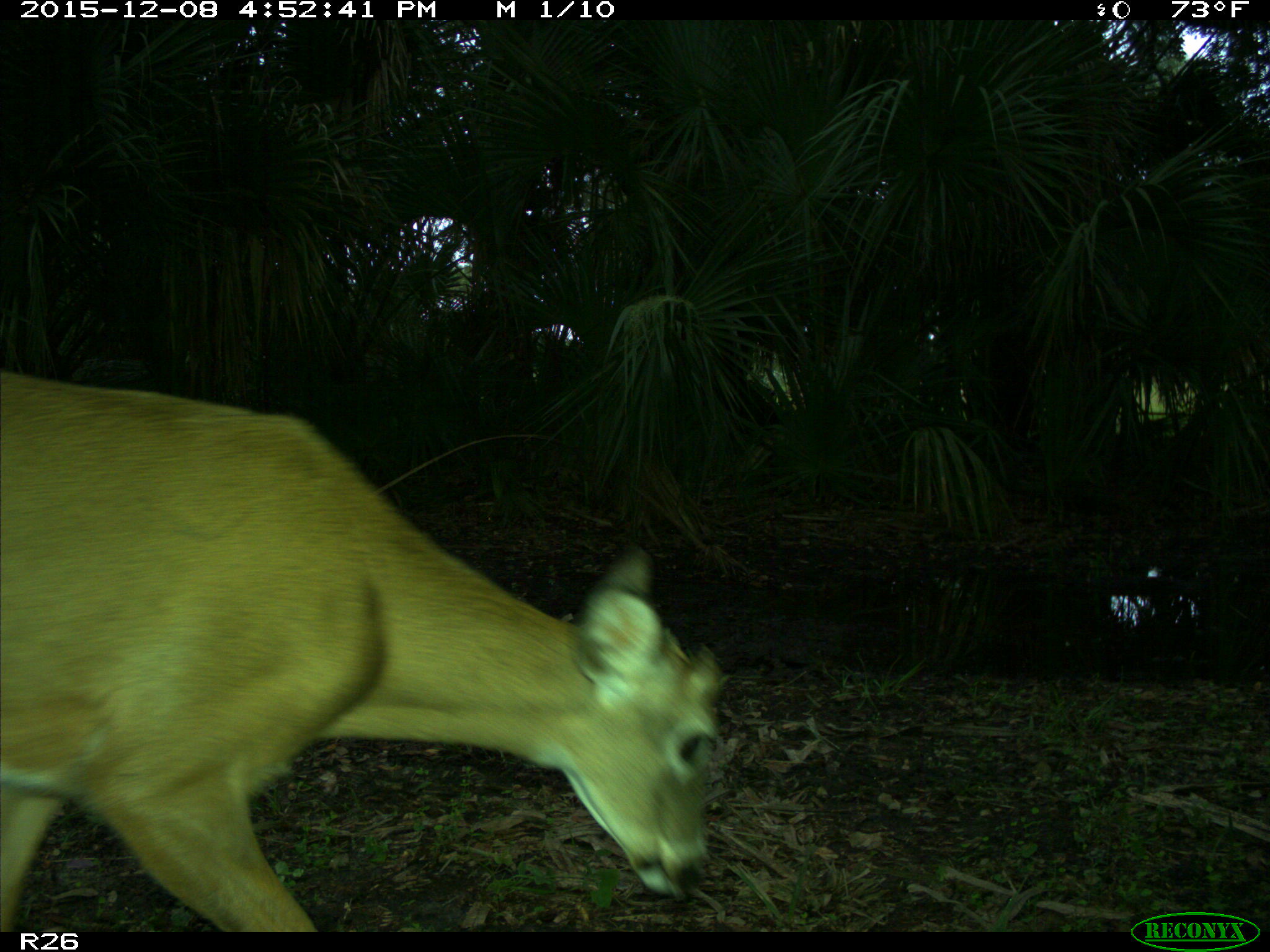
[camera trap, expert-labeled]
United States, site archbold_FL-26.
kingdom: Animalia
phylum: Chordata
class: Mammalia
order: Artiodactyla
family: Cervidae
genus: Odocoileus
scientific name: Odocoileus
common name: deer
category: unidentified deer